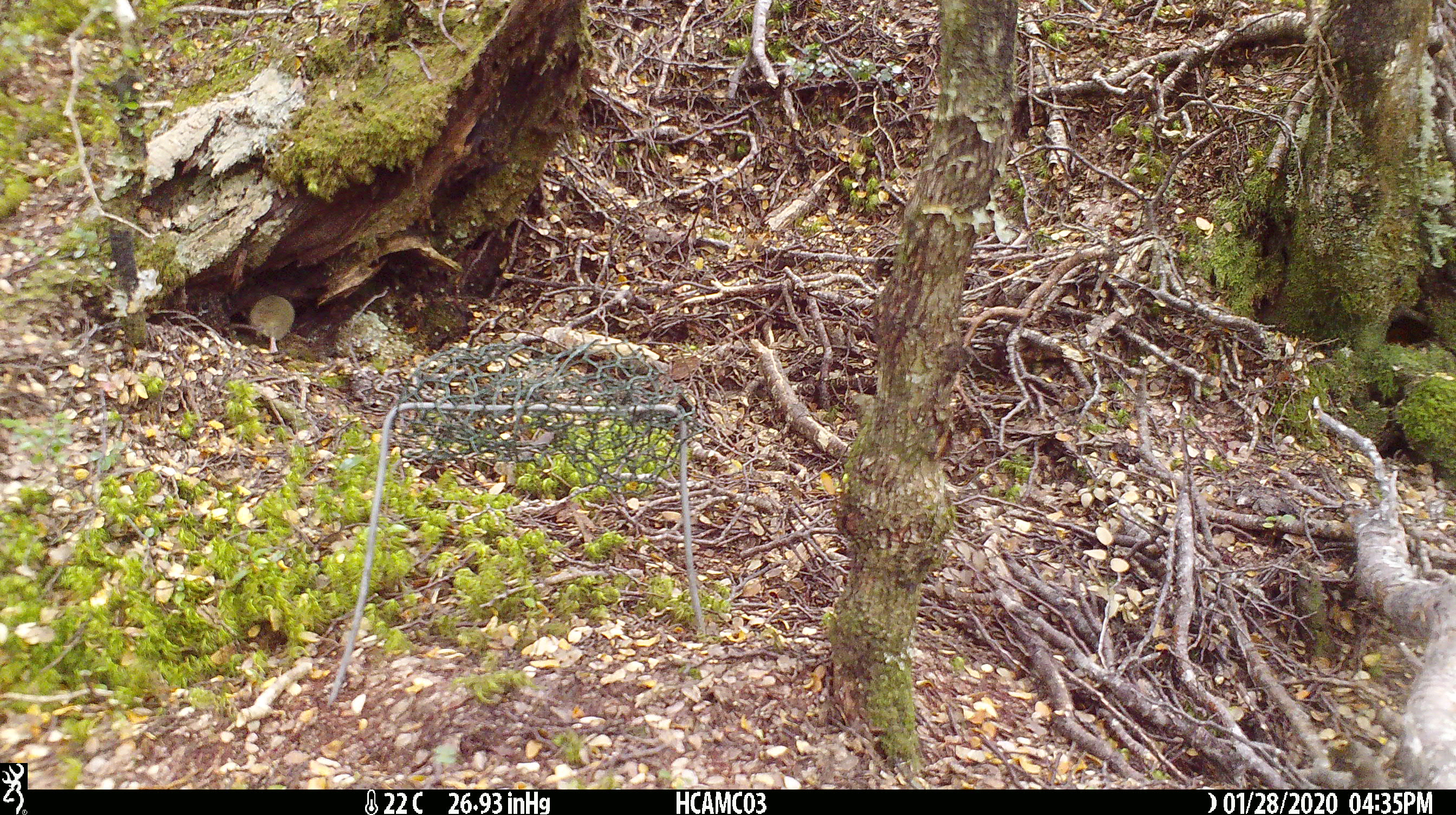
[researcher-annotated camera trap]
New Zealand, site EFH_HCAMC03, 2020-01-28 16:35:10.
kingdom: Animalia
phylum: Chordata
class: Mammalia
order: Rodentia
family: Muridae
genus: Mus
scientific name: Mus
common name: mouse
Mouse (Mus).